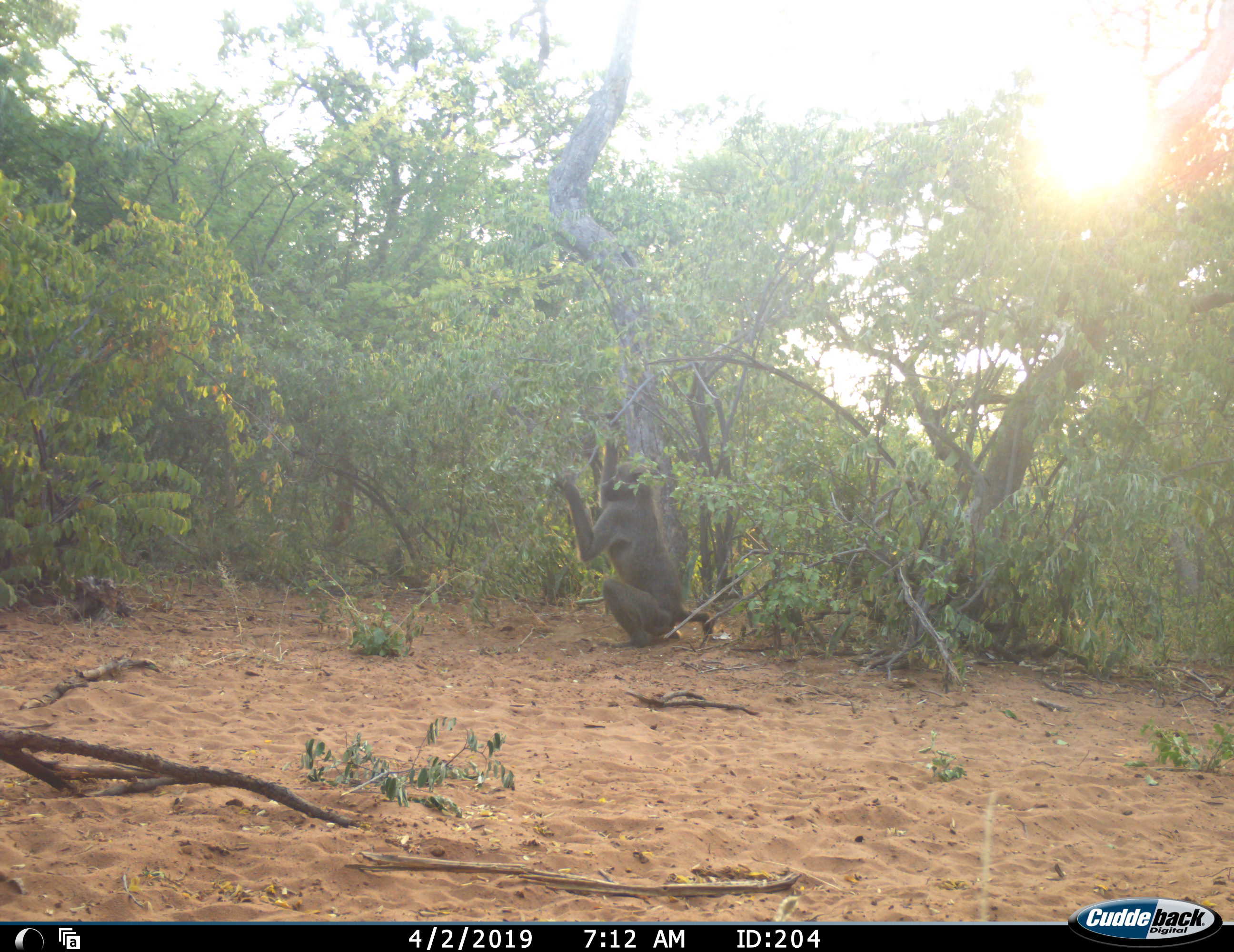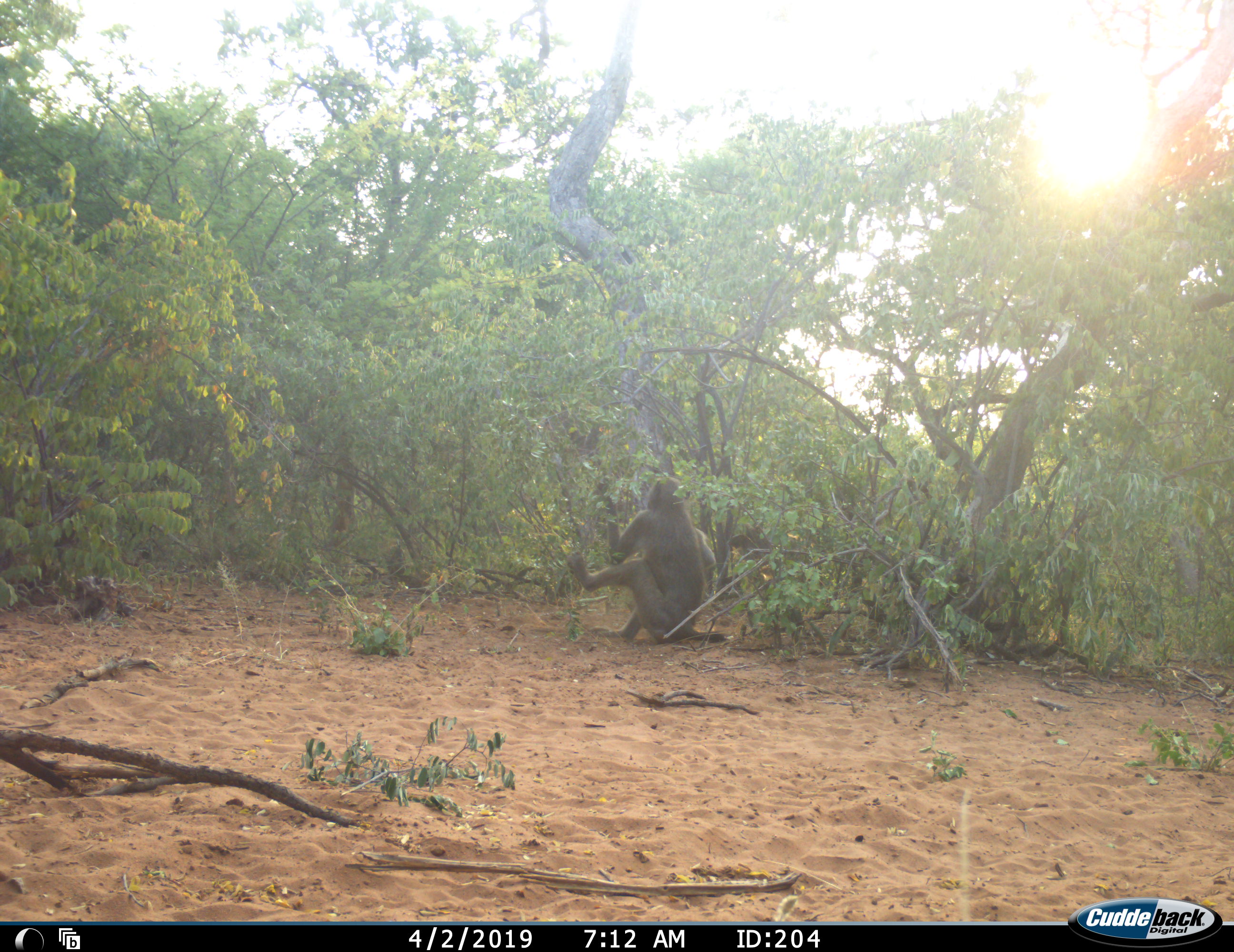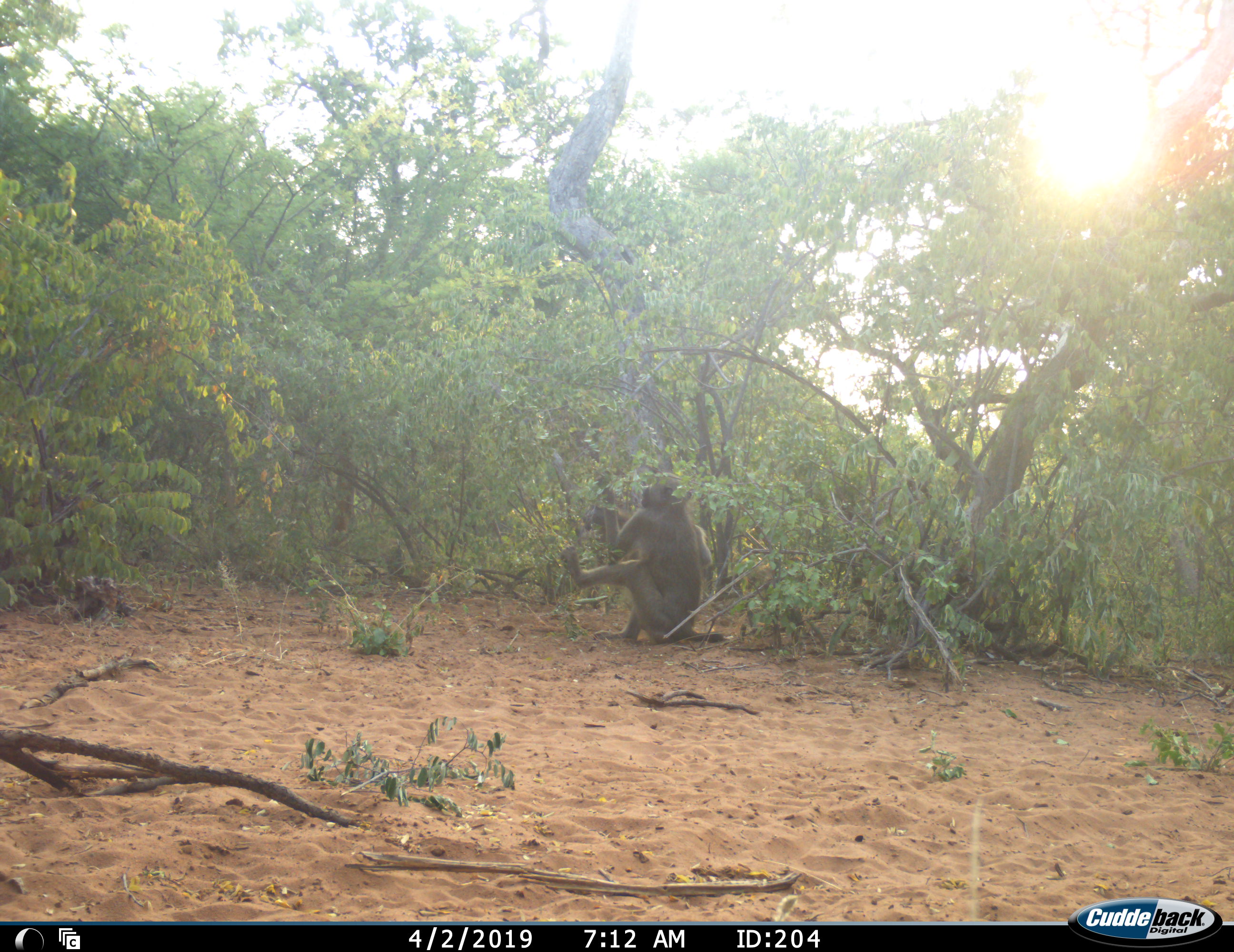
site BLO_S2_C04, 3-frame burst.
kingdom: Animalia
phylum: Chordata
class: Mammalia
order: Primates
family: Cercopithecidae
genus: Papio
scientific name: Papio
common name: baboon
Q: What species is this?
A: Baboon (Papio).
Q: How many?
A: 2.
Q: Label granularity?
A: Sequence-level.